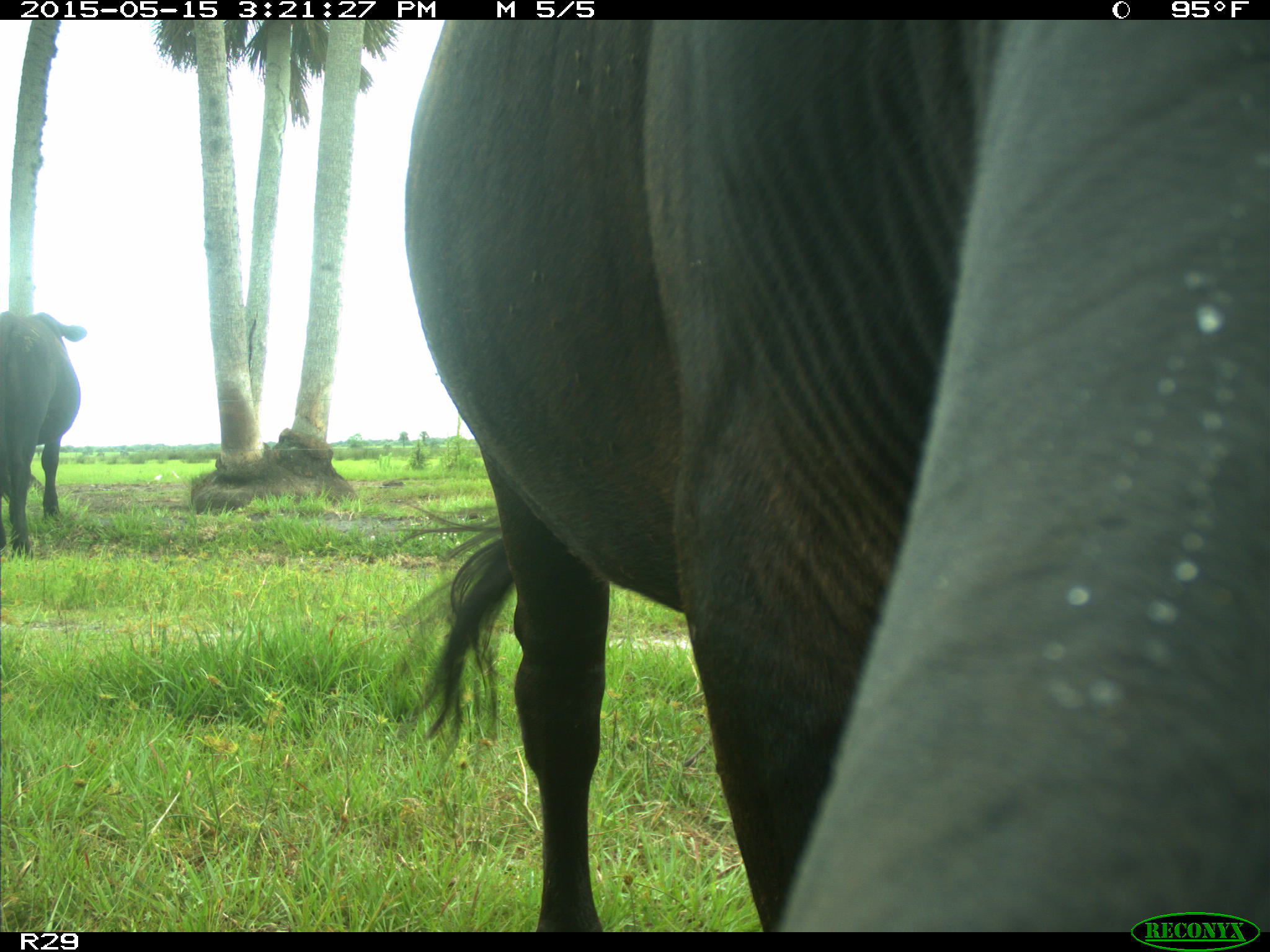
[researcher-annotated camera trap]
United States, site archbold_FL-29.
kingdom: Animalia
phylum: Chordata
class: Mammalia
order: Artiodactyla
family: Bovidae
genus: Bos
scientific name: Bos taurus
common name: domestic cow